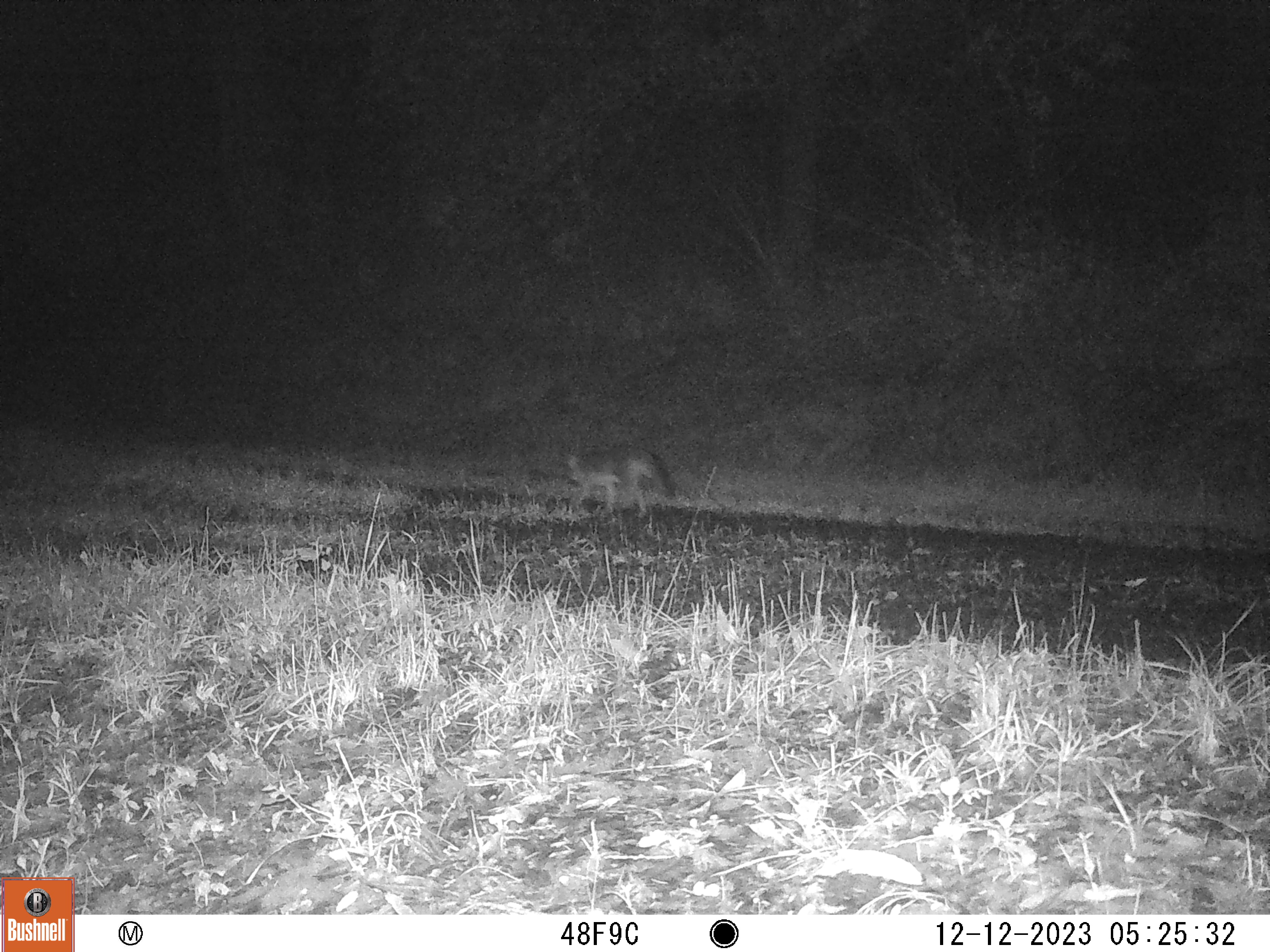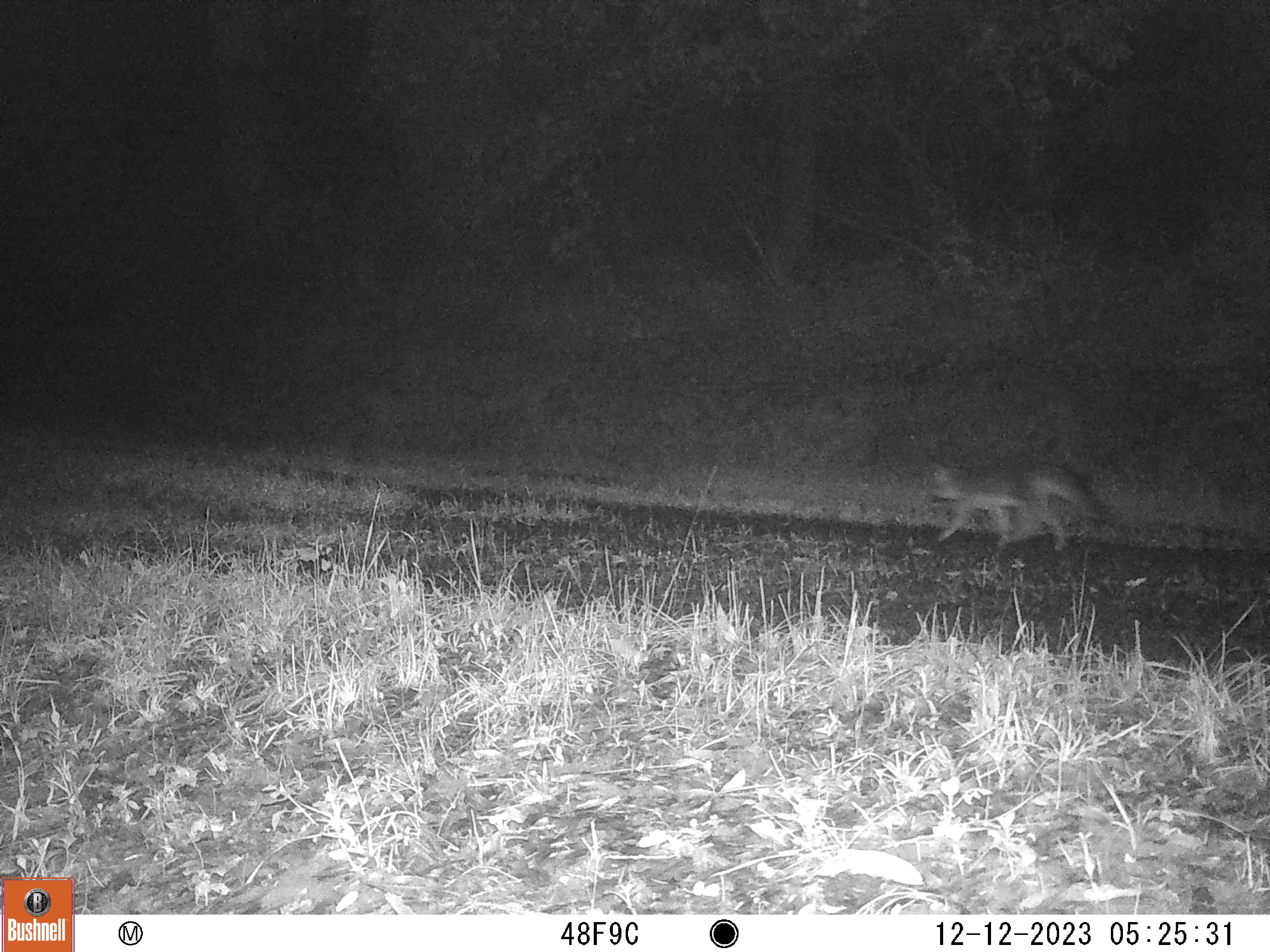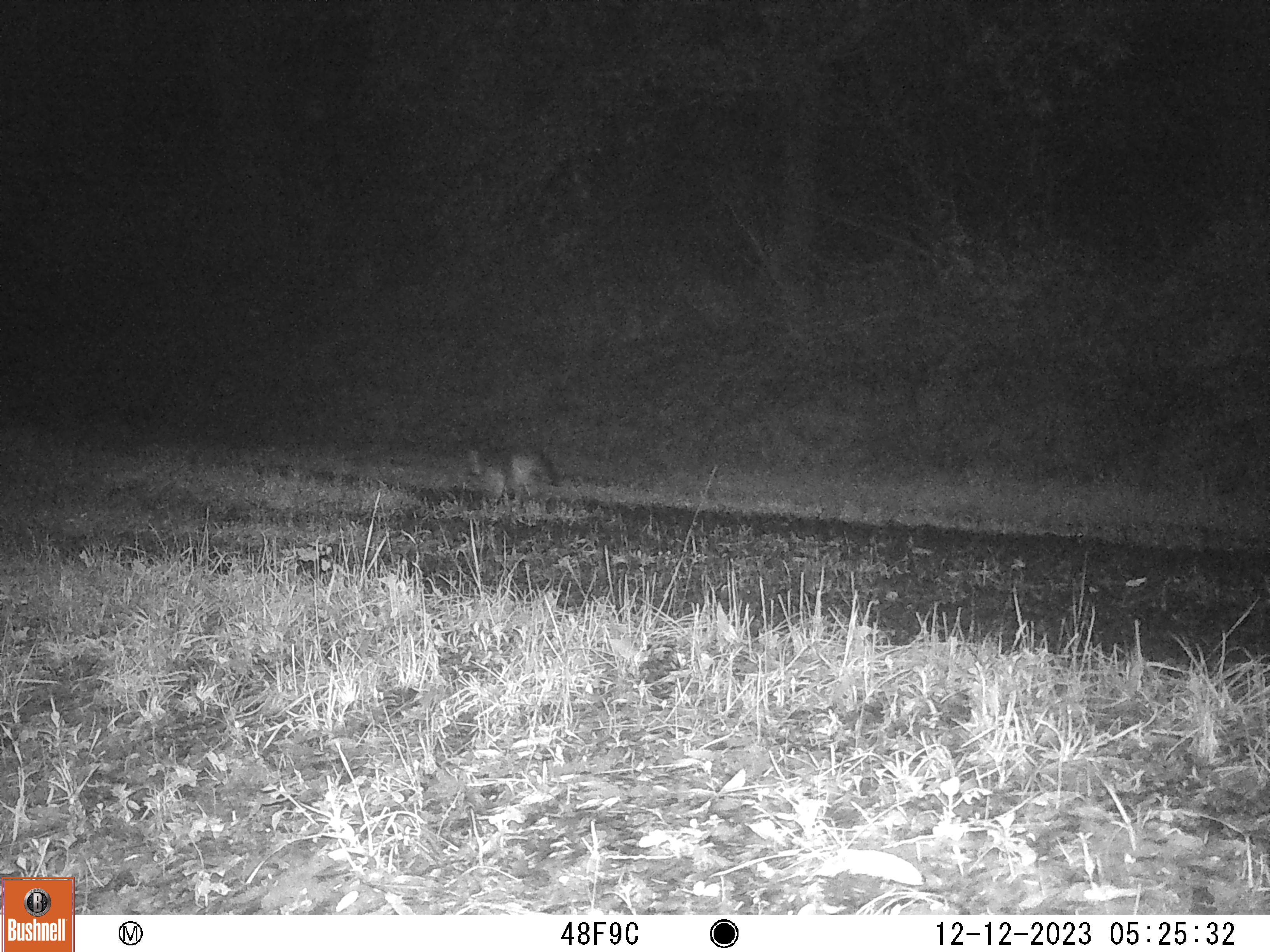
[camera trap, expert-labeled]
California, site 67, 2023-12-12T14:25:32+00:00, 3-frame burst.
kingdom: Animalia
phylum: Chordata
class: Mammalia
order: Carnivora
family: Canidae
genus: Urocyon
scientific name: Urocyon cinereoargenteus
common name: gray fox